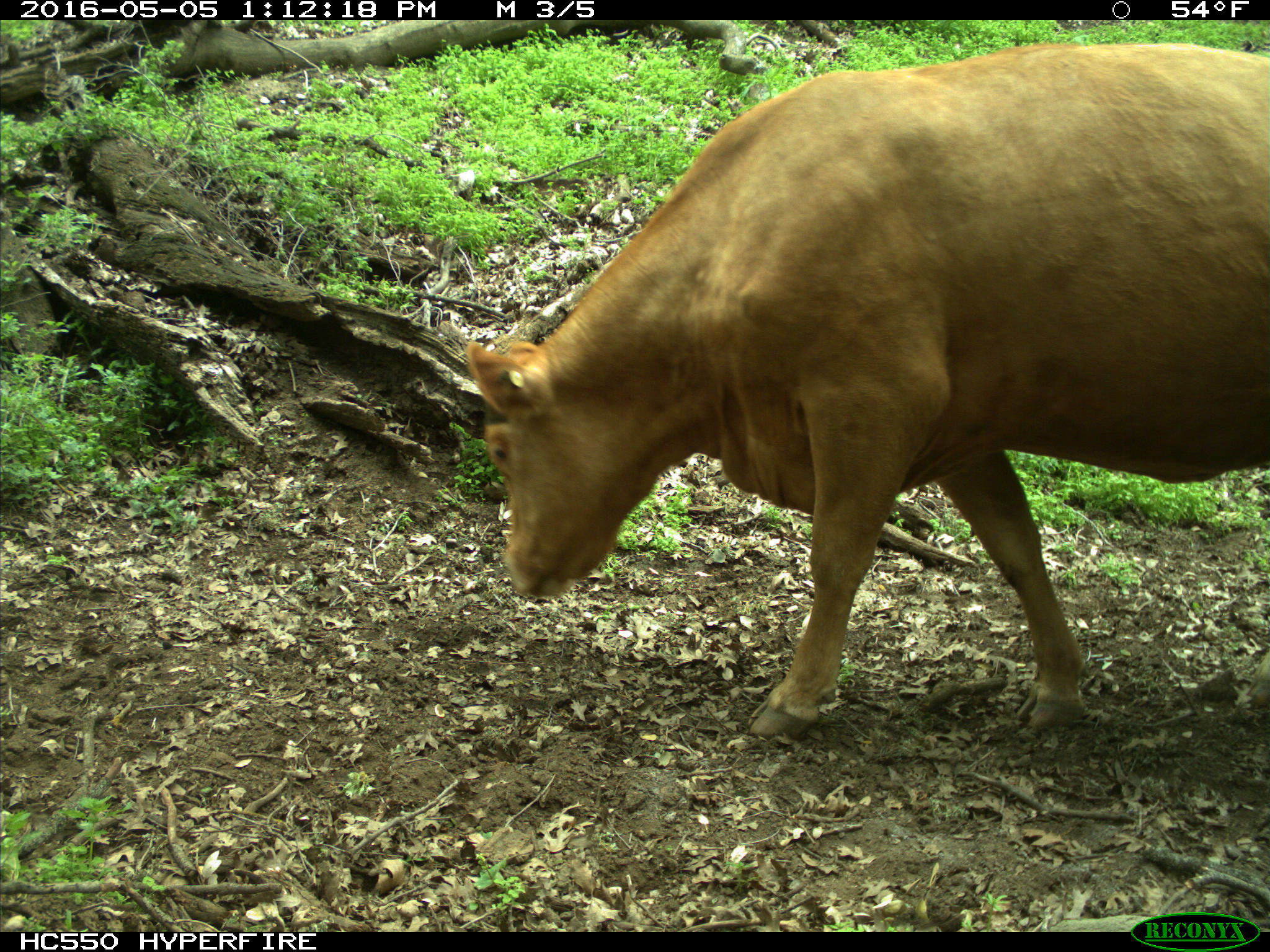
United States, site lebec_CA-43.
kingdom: Animalia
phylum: Chordata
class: Mammalia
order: Artiodactyla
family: Bovidae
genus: Bos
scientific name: Bos taurus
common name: domestic cow